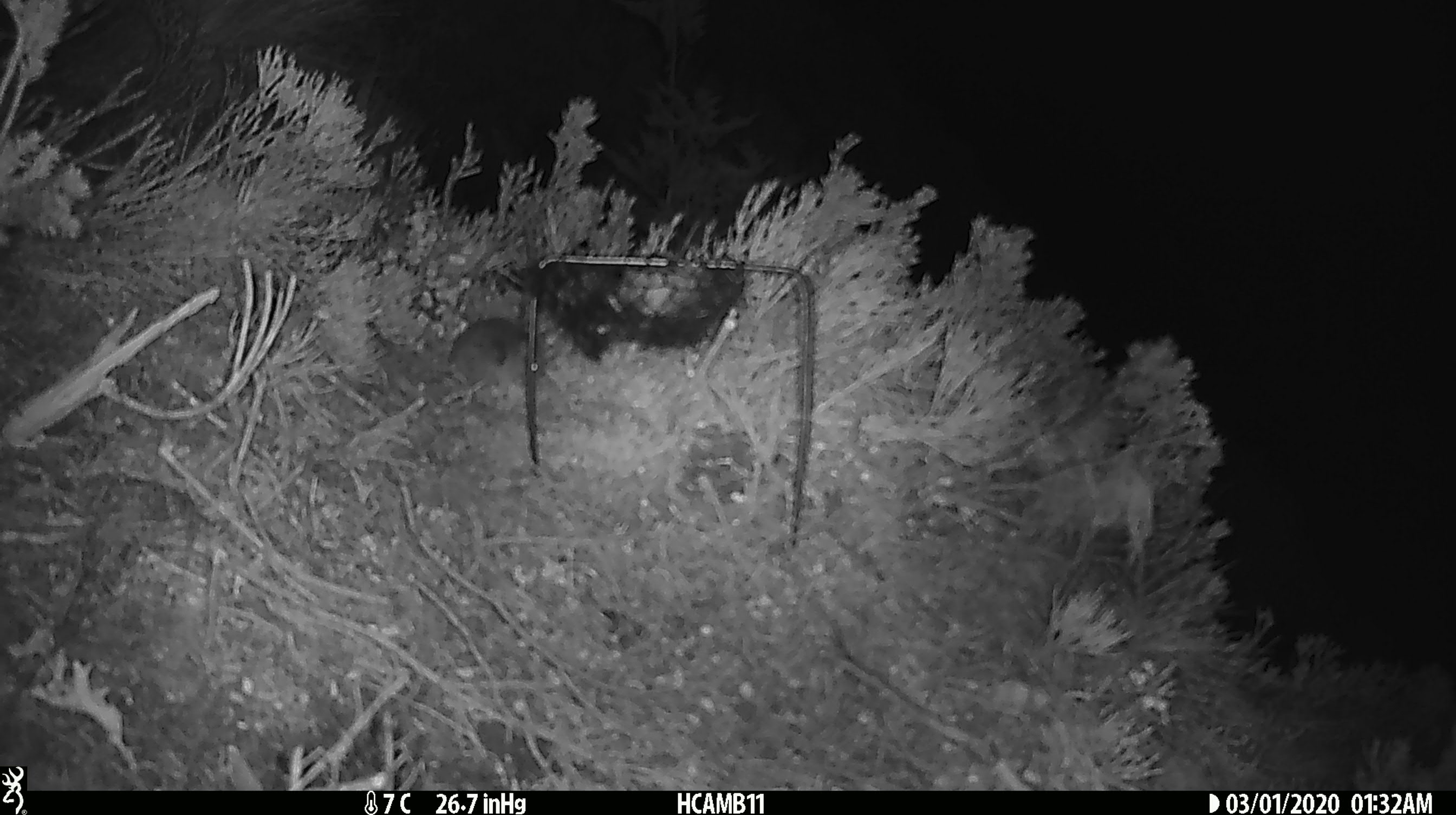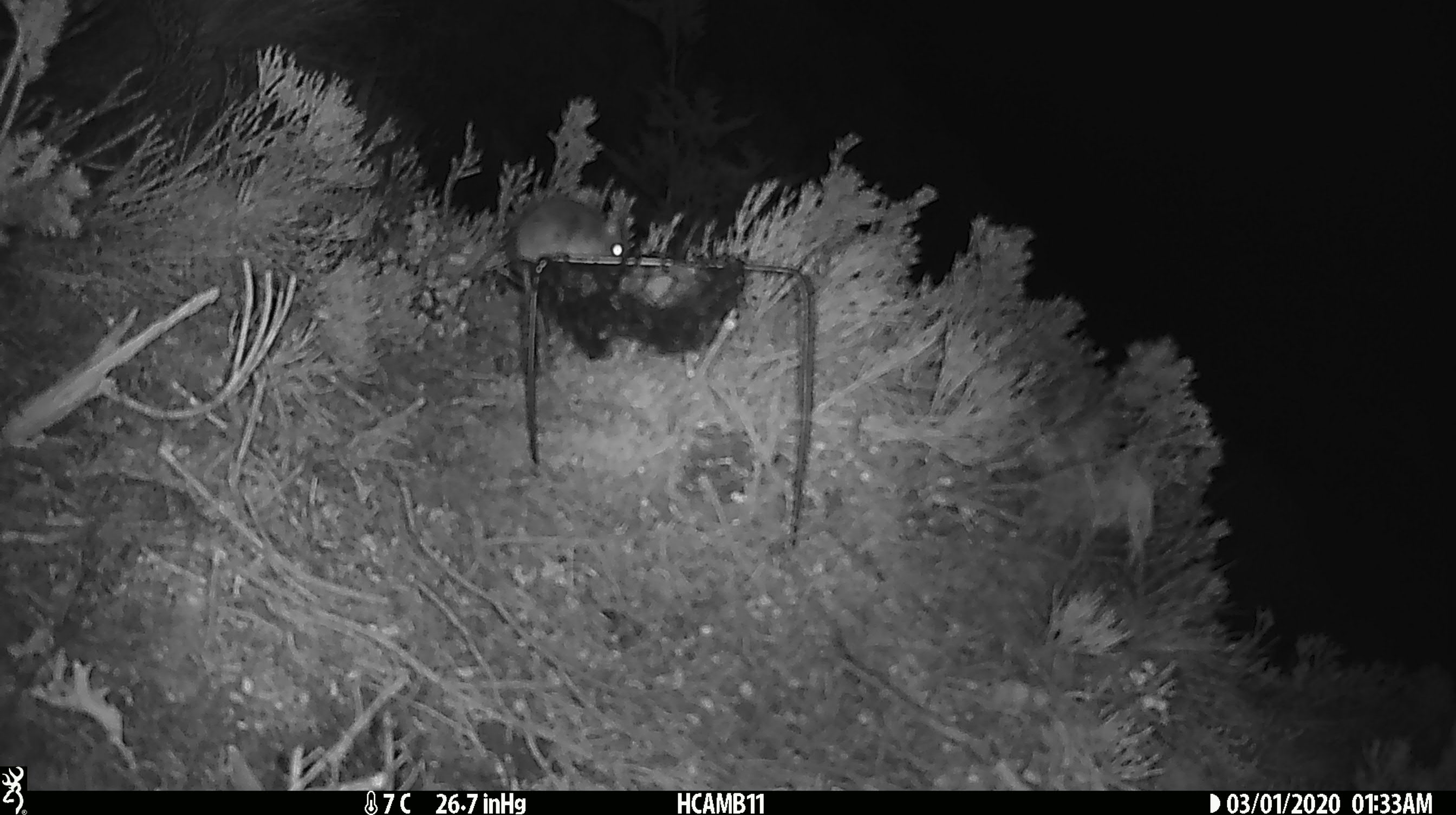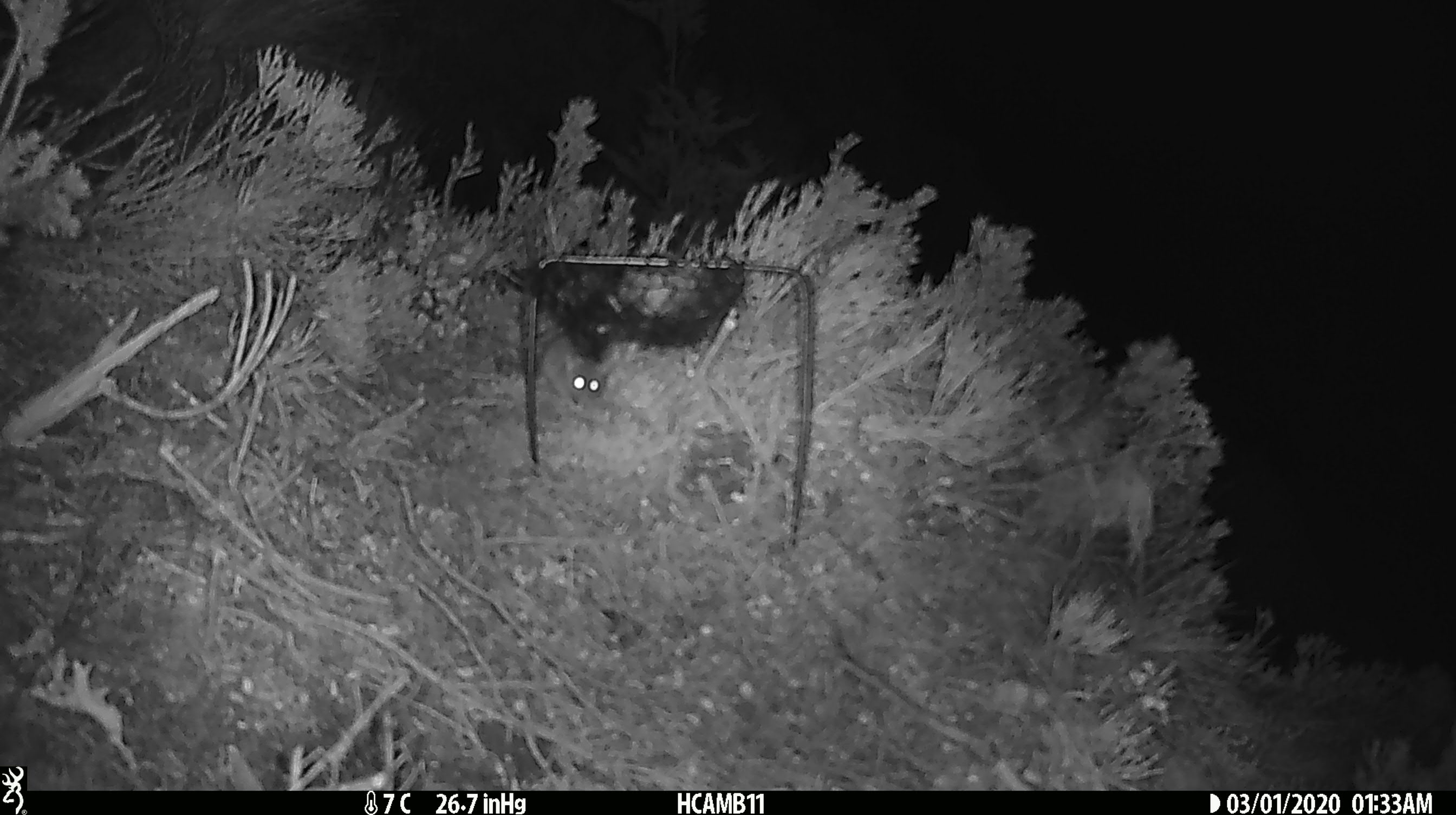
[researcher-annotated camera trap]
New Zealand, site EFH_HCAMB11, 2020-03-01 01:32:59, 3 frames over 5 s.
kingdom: Animalia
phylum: Chordata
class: Mammalia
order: Rodentia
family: Muridae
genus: Mus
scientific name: Mus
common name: mouse